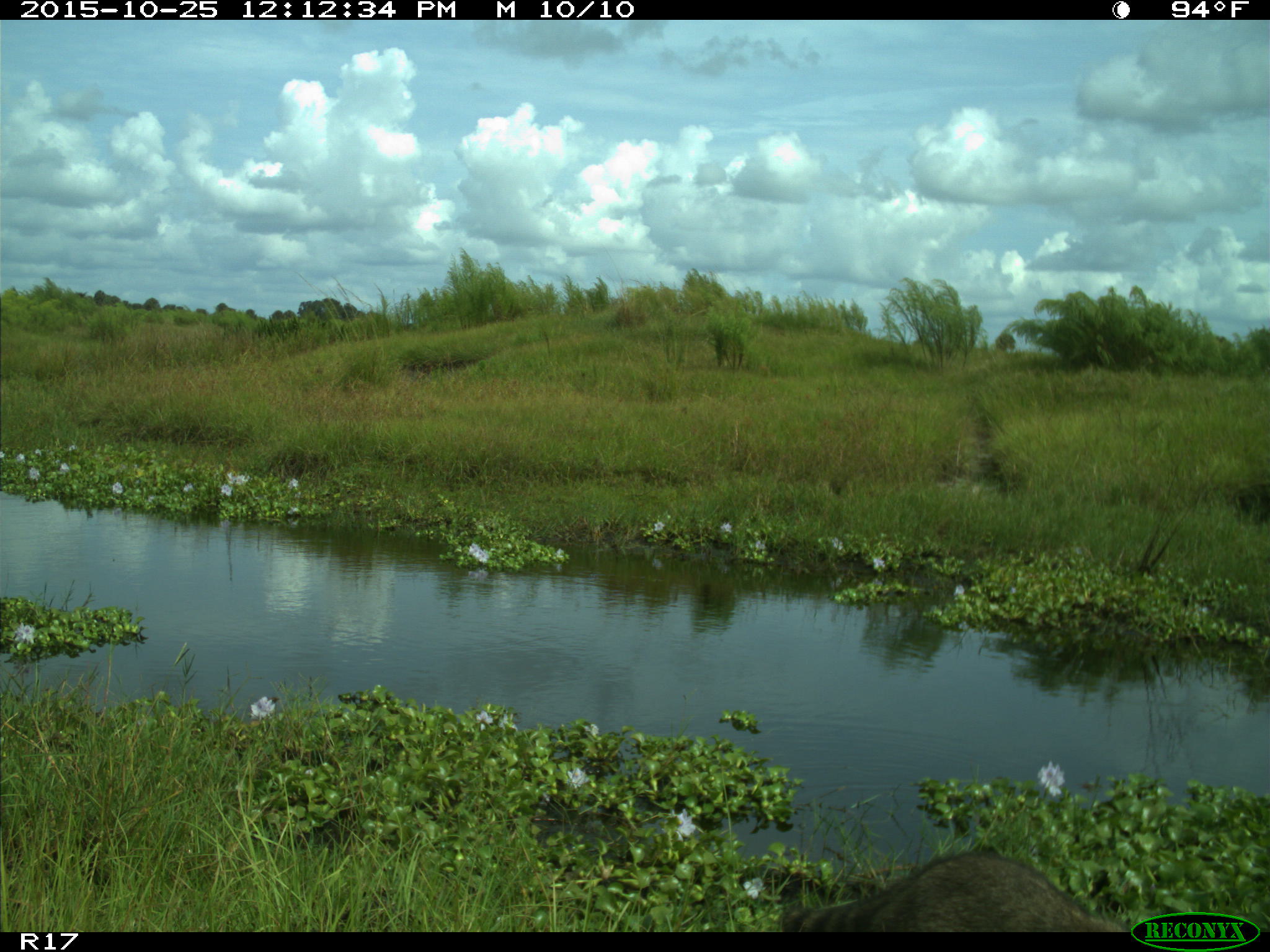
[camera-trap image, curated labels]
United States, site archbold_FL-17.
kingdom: Animalia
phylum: Chordata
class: Mammalia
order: Carnivora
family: Procyonidae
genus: Procyon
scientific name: Procyon lotor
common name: common raccoon